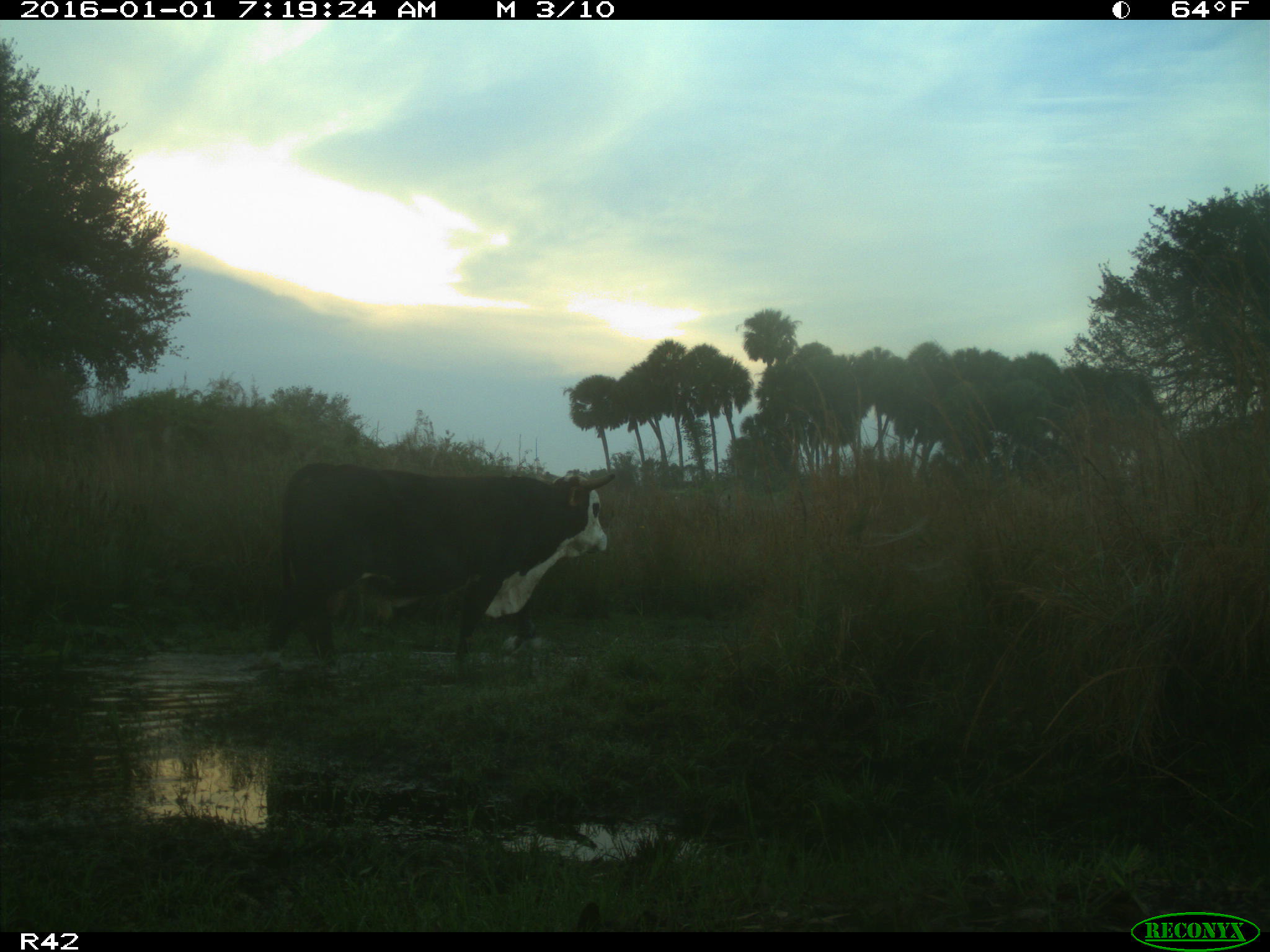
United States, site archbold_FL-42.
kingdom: Animalia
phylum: Chordata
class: Mammalia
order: Artiodactyla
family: Bovidae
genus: Bos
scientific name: Bos taurus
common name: domestic cow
Bos taurus (domestic cow).